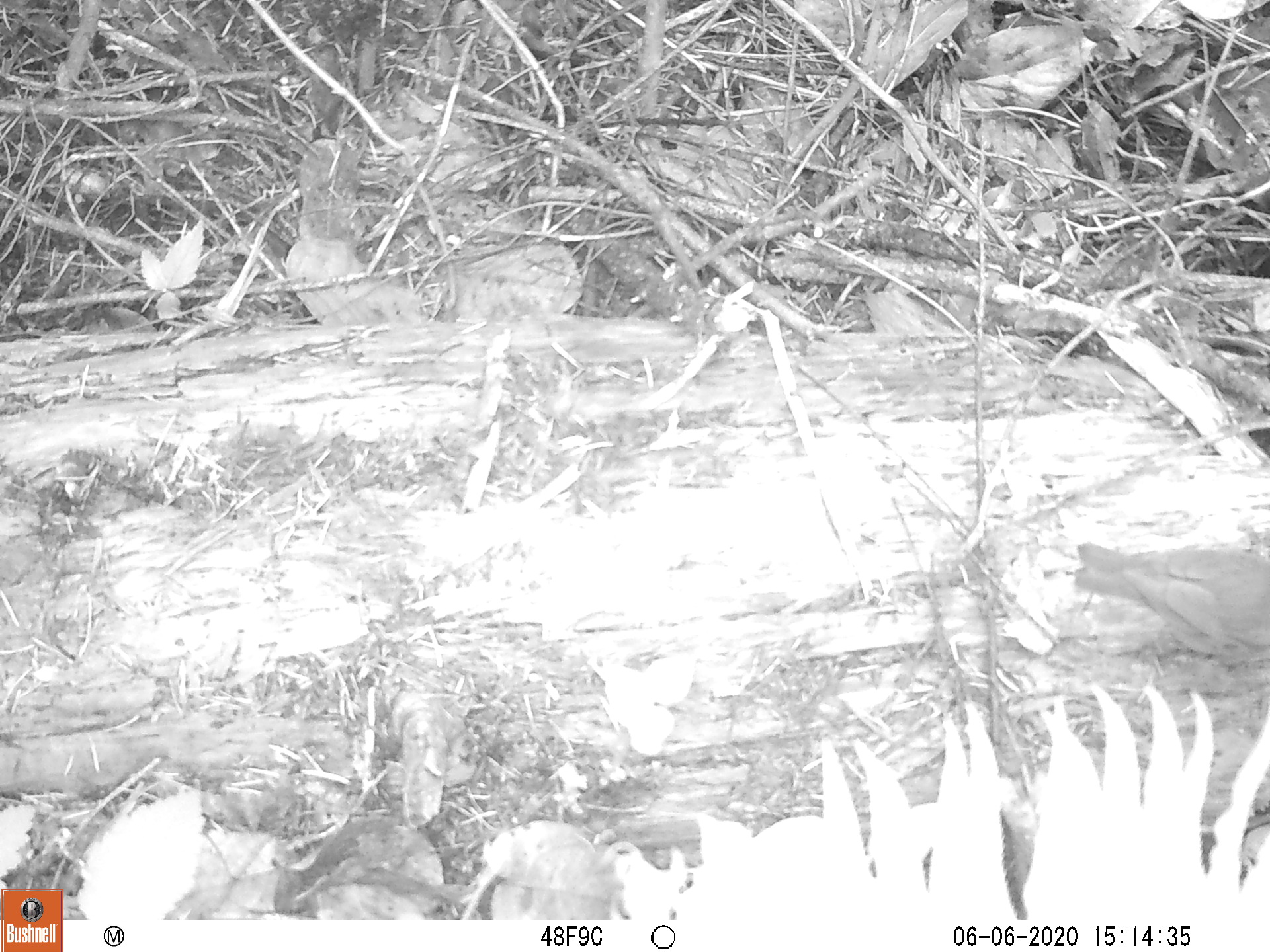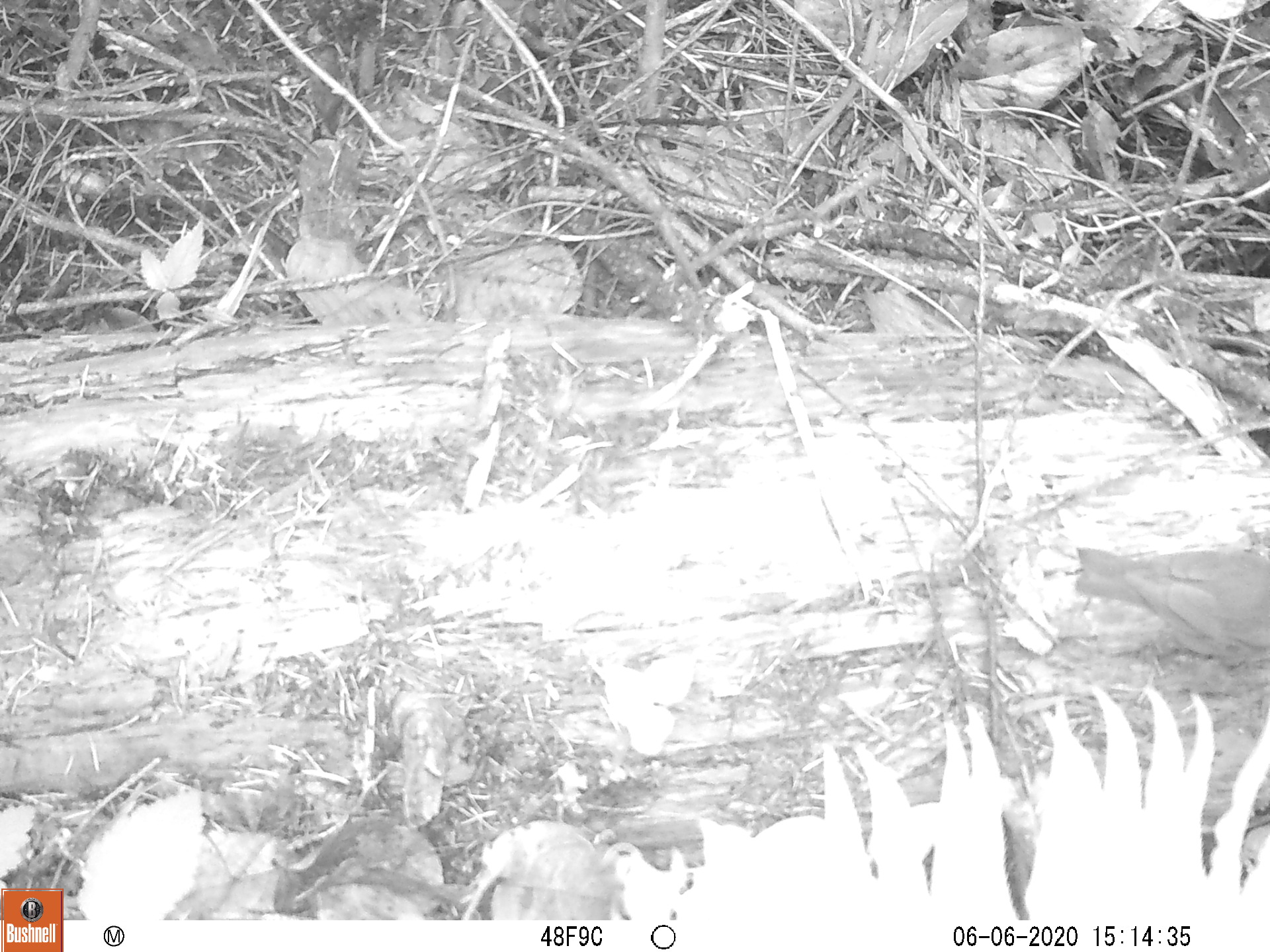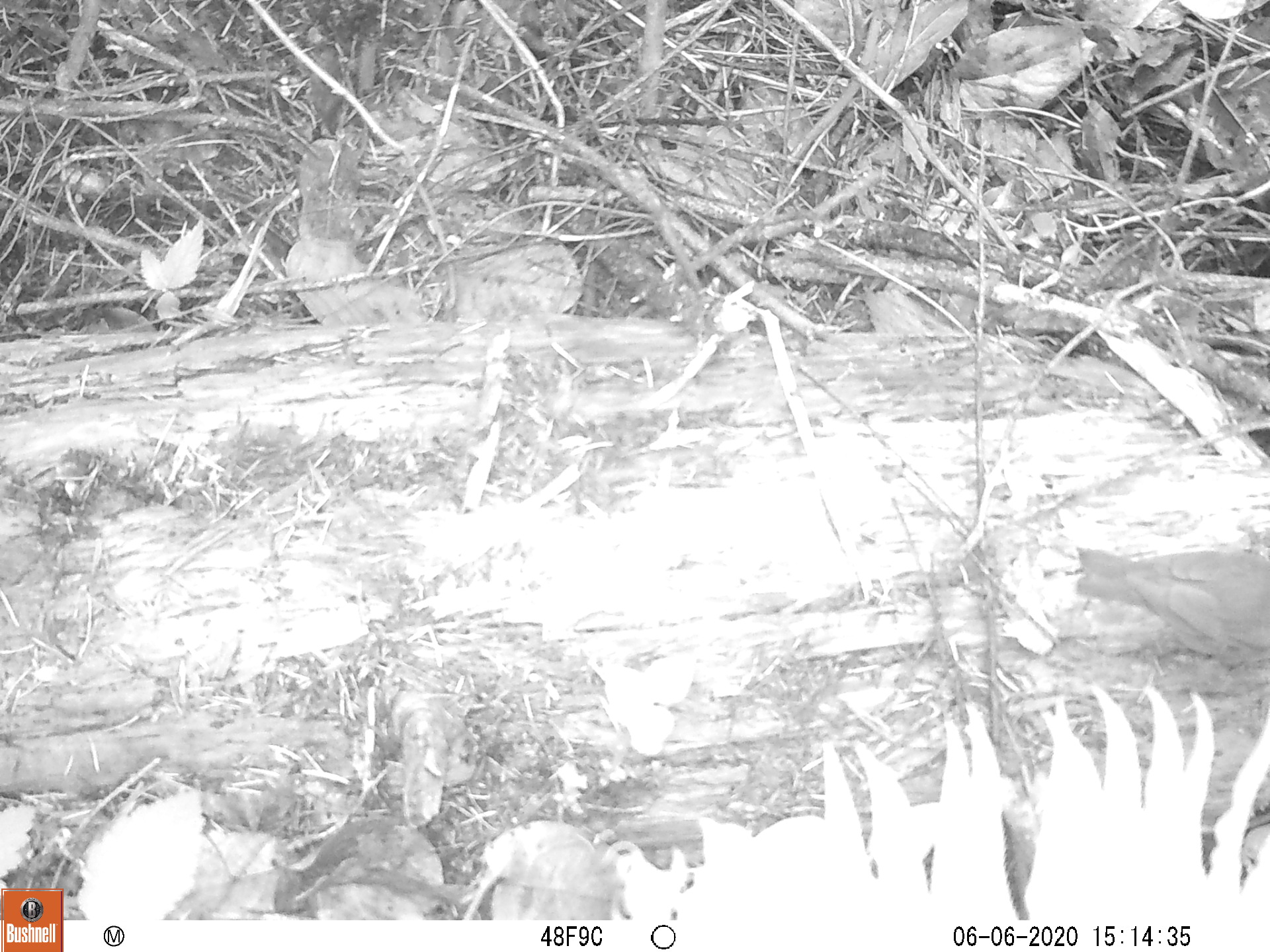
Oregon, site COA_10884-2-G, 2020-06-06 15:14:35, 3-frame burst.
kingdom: Animalia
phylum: Chordata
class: Aves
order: Passeriformes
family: Turdidae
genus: Catharus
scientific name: Catharus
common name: brown thrushes and nightingale-thrushes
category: catharus species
Catharus species (brown thrushes and nightingale-thrushes) (Catharus).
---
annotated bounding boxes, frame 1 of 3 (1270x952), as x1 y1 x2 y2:
catharus species: 1073 539 1265 657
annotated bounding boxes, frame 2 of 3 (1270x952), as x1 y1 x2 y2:
catharus species: 1064 538 1265 657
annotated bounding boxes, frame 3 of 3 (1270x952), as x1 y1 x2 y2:
catharus species: 1069 539 1265 663